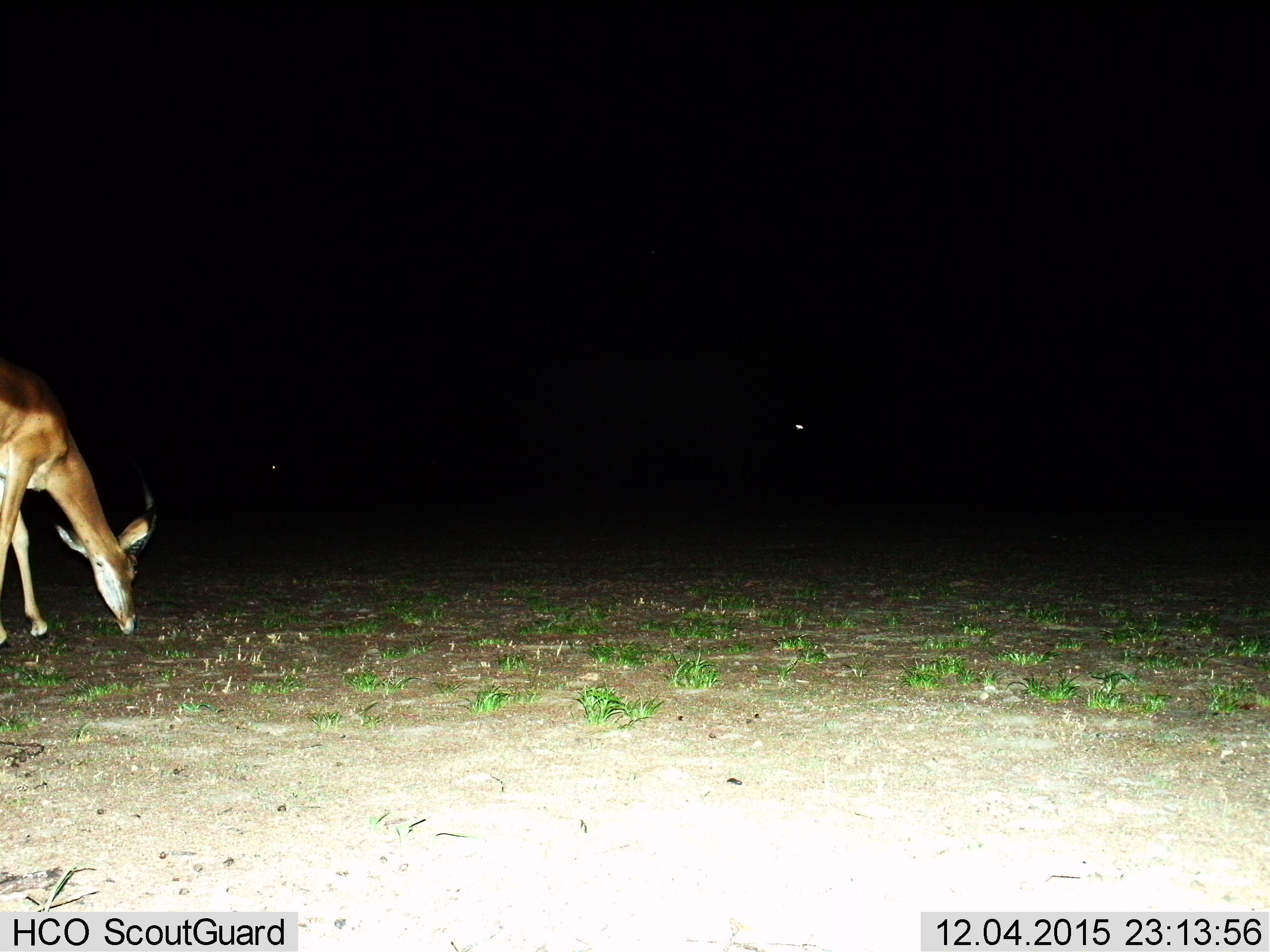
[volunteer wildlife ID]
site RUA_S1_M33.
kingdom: Animalia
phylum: Chordata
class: Mammalia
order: Artiodactyla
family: Bovidae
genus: Aepyceros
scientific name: Aepyceros melampus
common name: impala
Impala (Aepyceros melampus), count 1. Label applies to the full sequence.